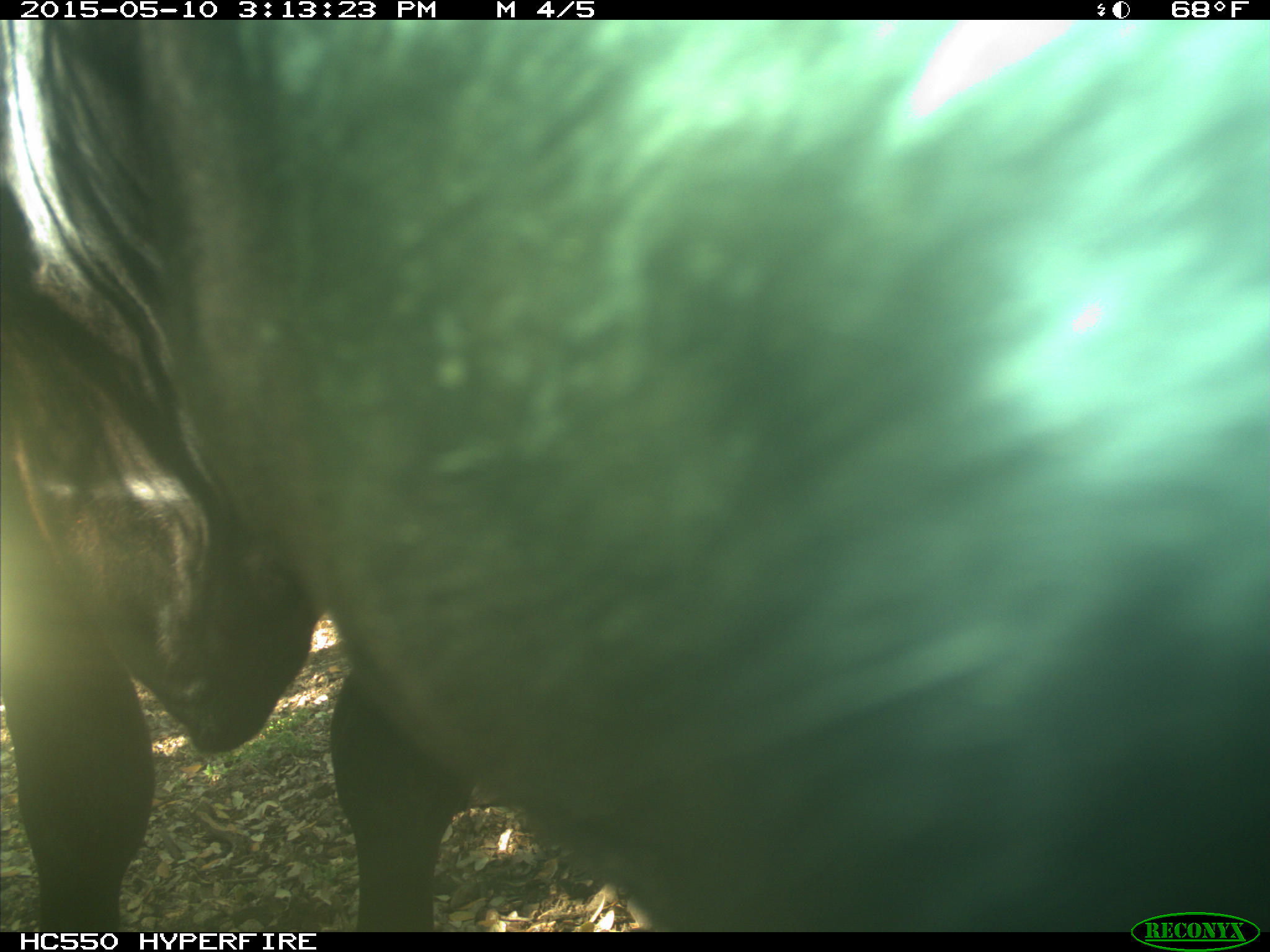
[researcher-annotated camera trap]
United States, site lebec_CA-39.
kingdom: Animalia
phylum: Chordata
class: Mammalia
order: Artiodactyla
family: Bovidae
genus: Bos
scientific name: Bos taurus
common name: domestic cow